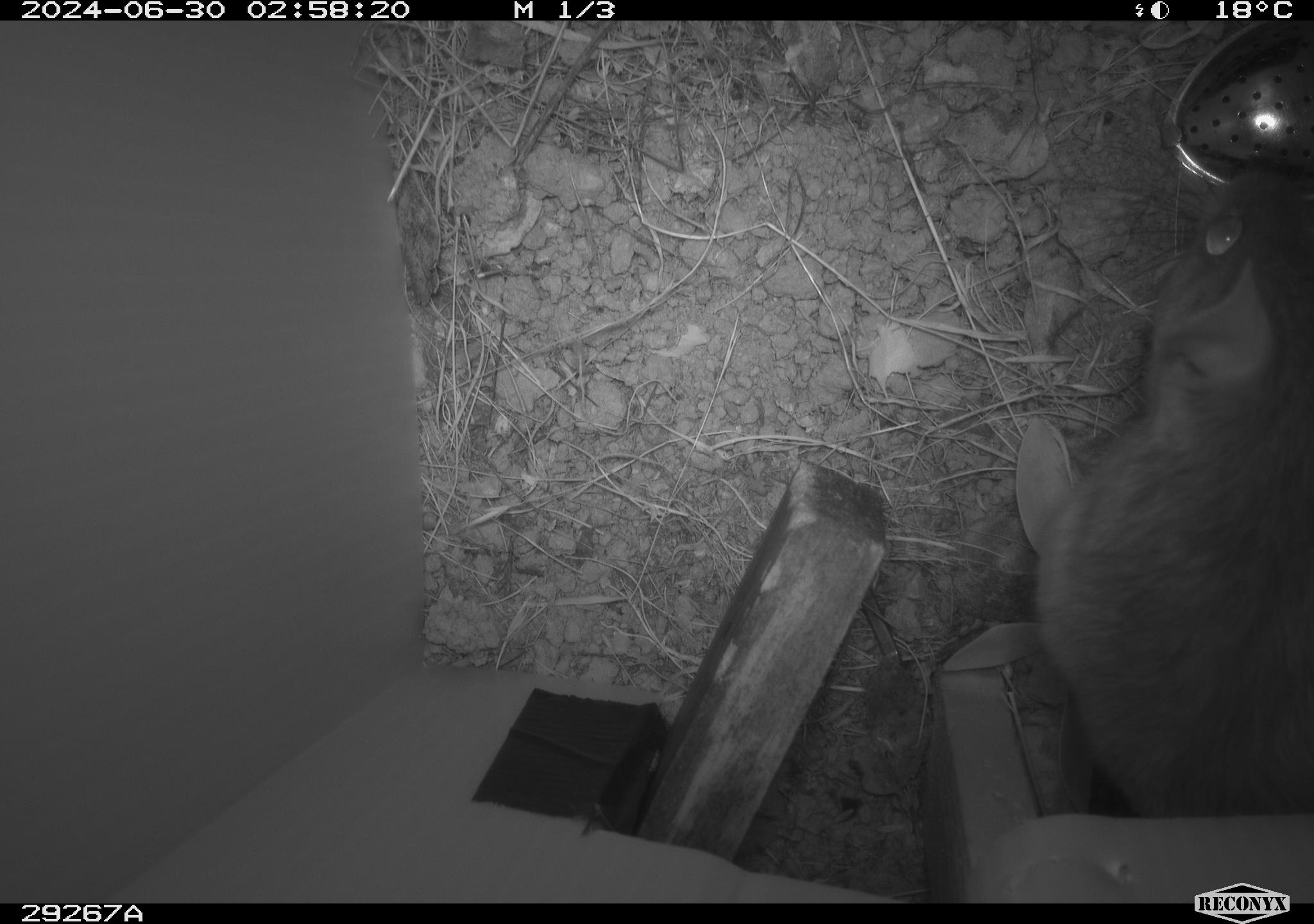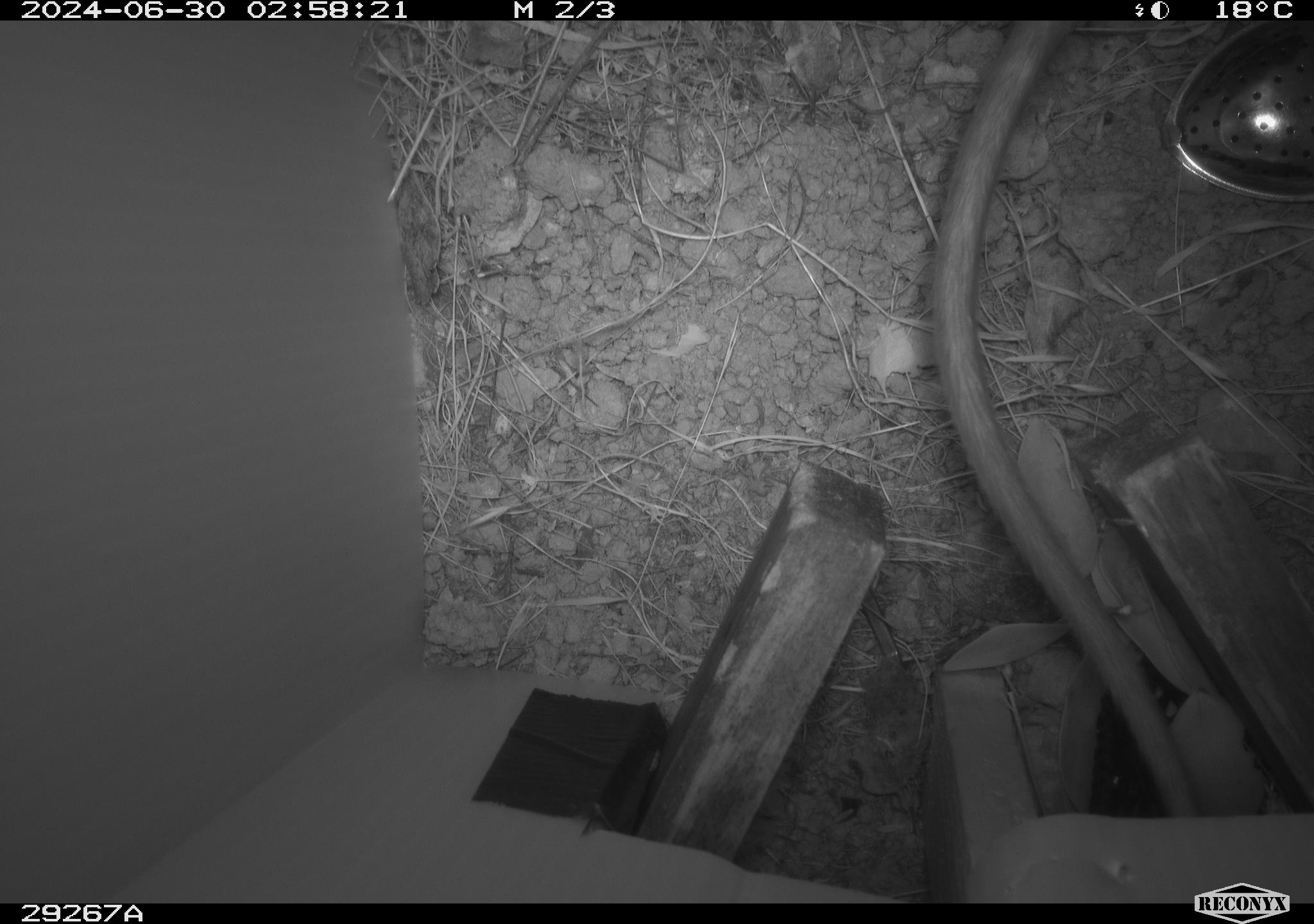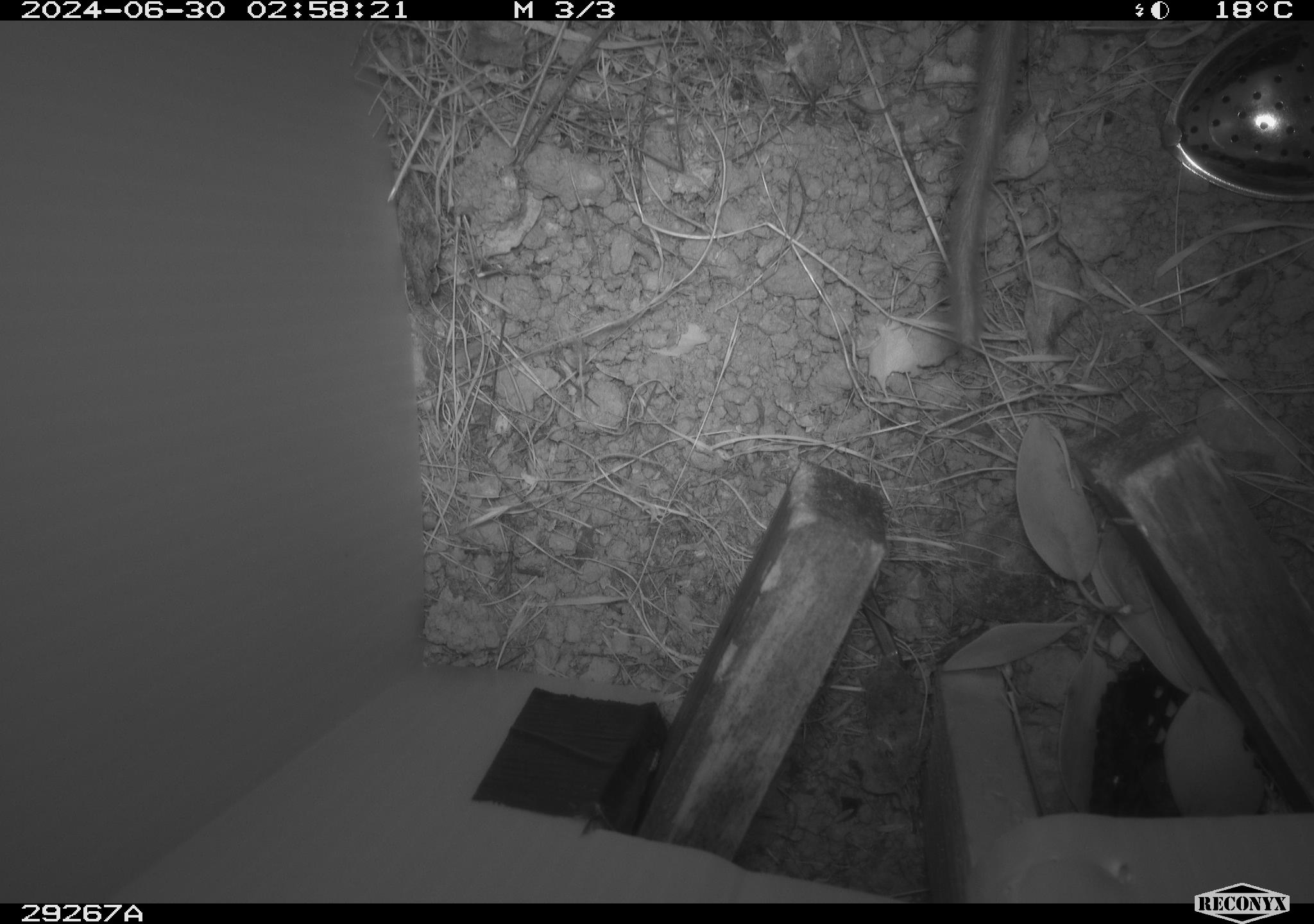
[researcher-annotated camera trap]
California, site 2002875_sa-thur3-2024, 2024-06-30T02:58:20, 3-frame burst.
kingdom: Animalia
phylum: Chordata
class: Mammalia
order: Rodentia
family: Cricetidae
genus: Neotoma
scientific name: Neotoma fuscipes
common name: dusky-footed woodrat